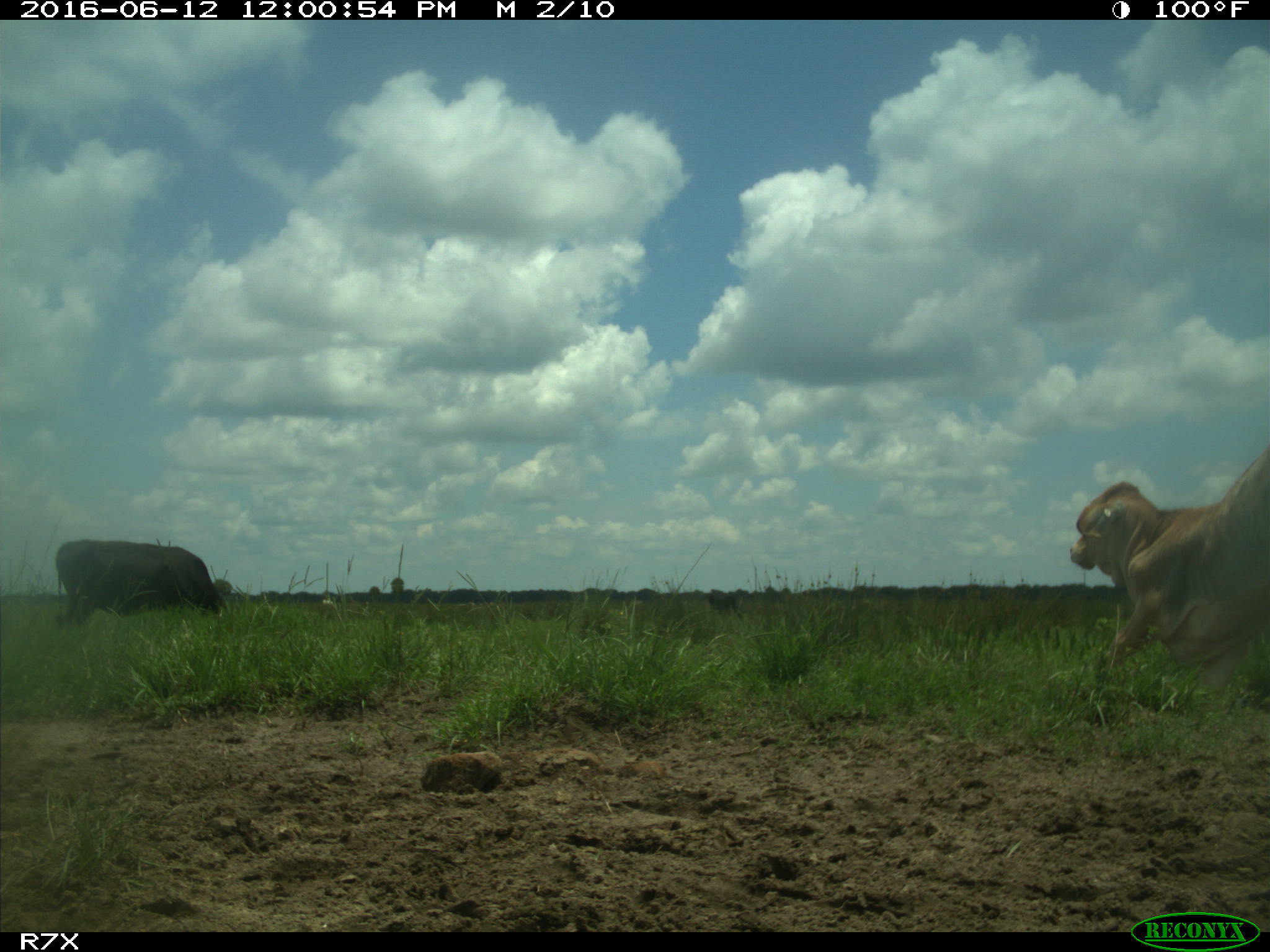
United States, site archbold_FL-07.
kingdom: Animalia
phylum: Chordata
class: Mammalia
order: Artiodactyla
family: Bovidae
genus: Bos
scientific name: Bos taurus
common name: domestic cow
Bos taurus (domestic cow).